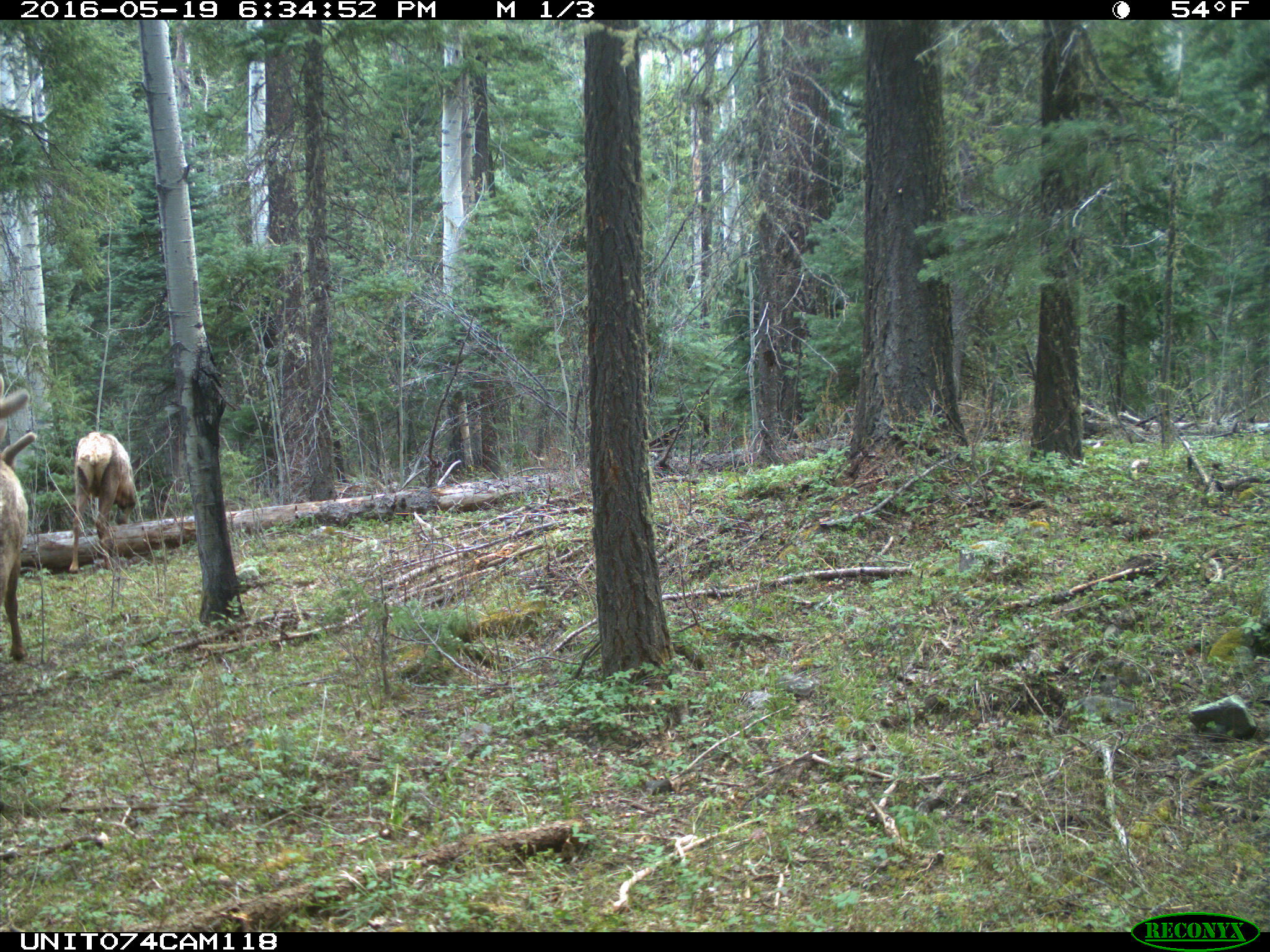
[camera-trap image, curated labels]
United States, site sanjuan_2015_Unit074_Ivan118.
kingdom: Animalia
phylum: Chordata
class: Mammalia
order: Artiodactyla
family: Cervidae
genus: Cervus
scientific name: Cervus elaphus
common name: red deer